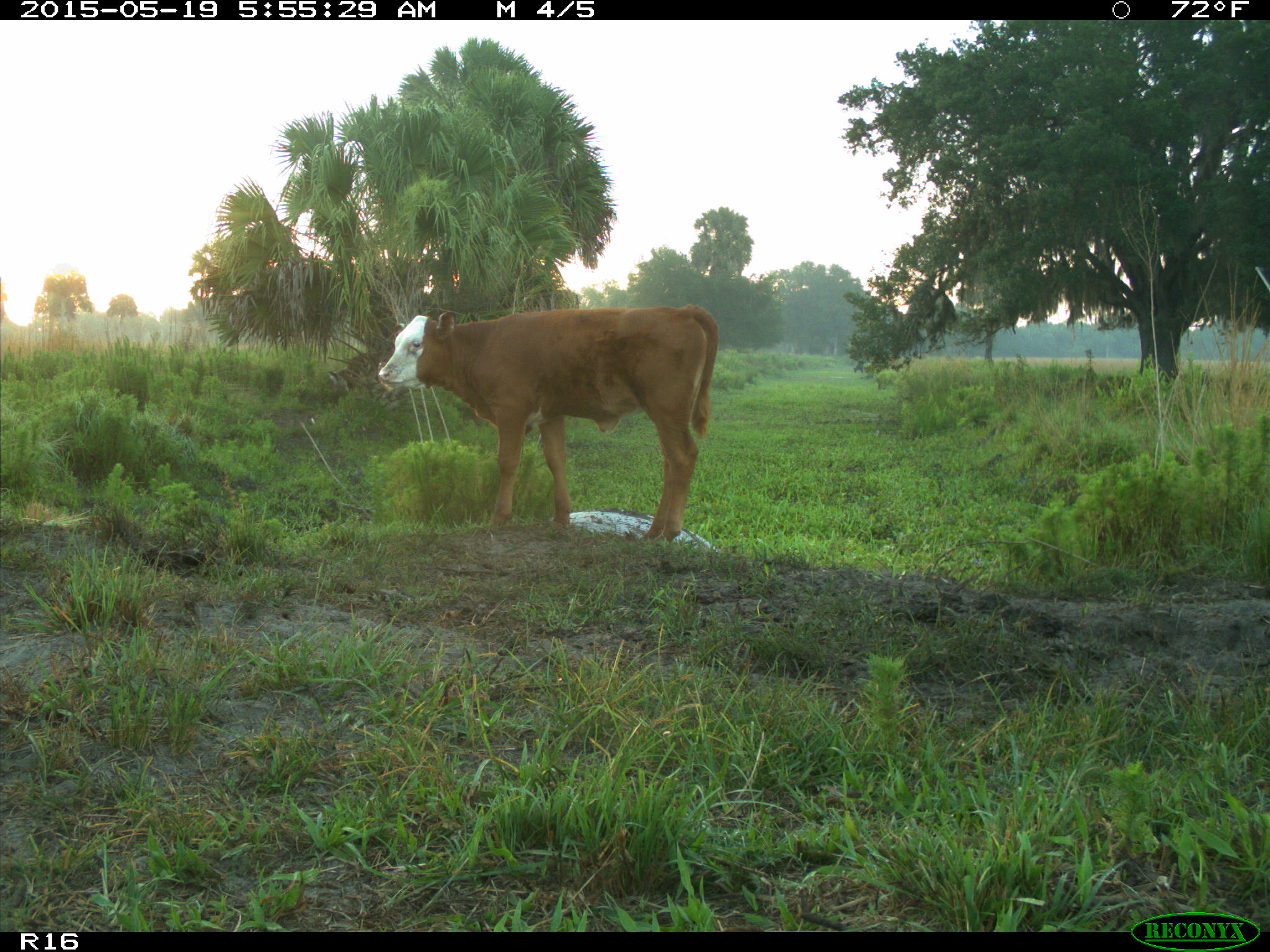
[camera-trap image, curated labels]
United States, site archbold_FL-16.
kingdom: Animalia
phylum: Chordata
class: Mammalia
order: Artiodactyla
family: Bovidae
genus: Bos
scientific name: Bos taurus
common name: domestic cow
Bos taurus (domestic cow).